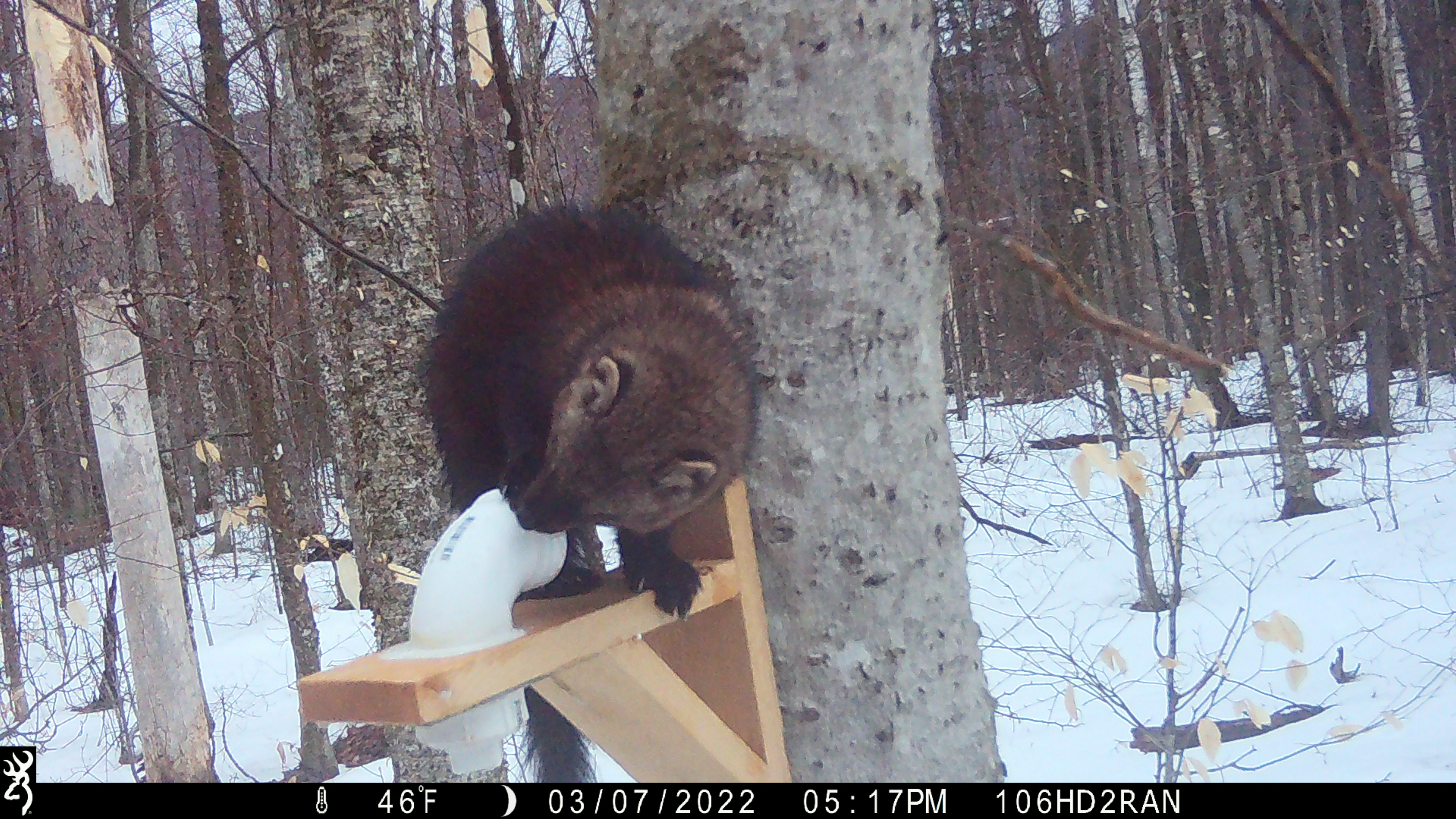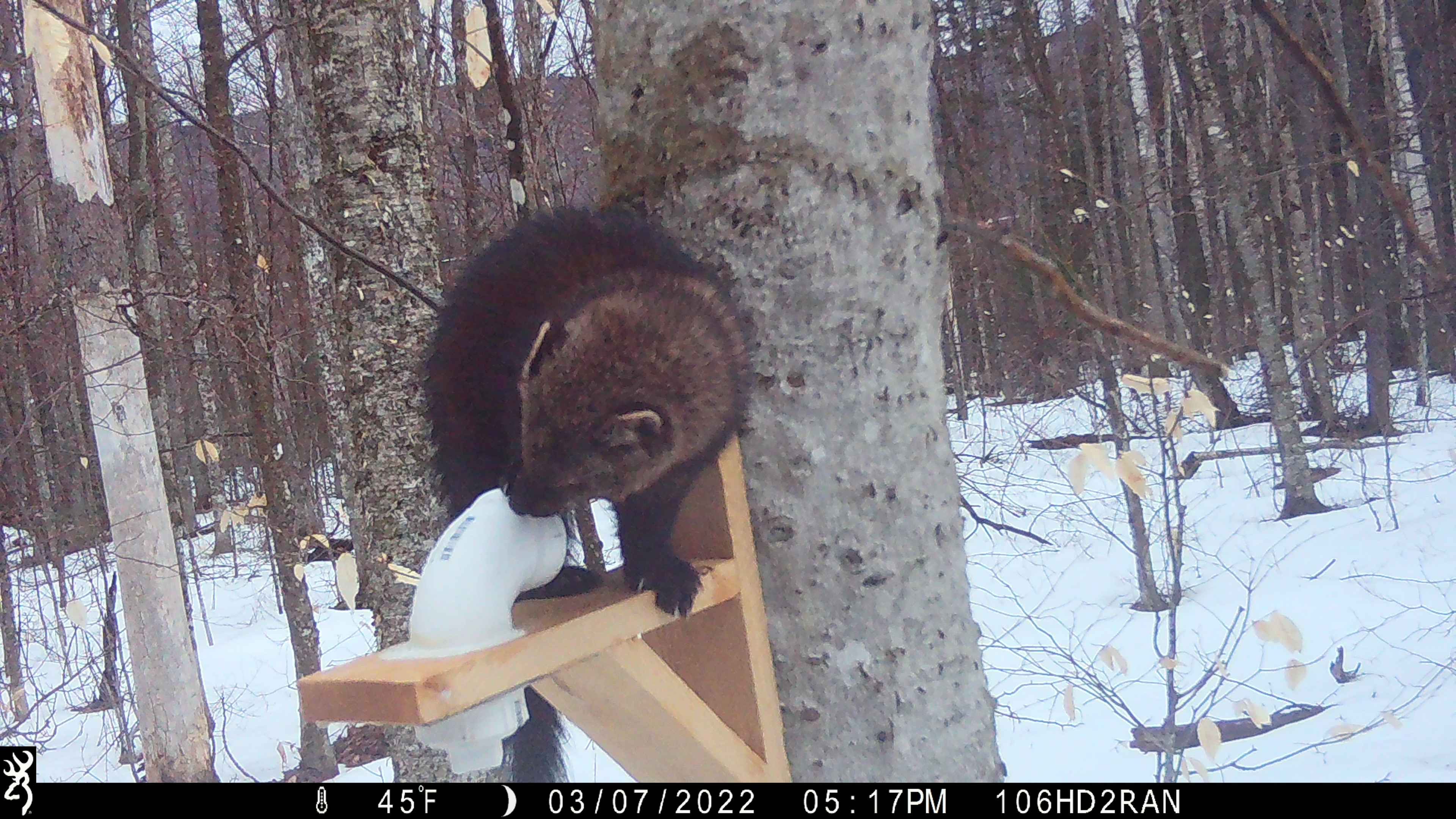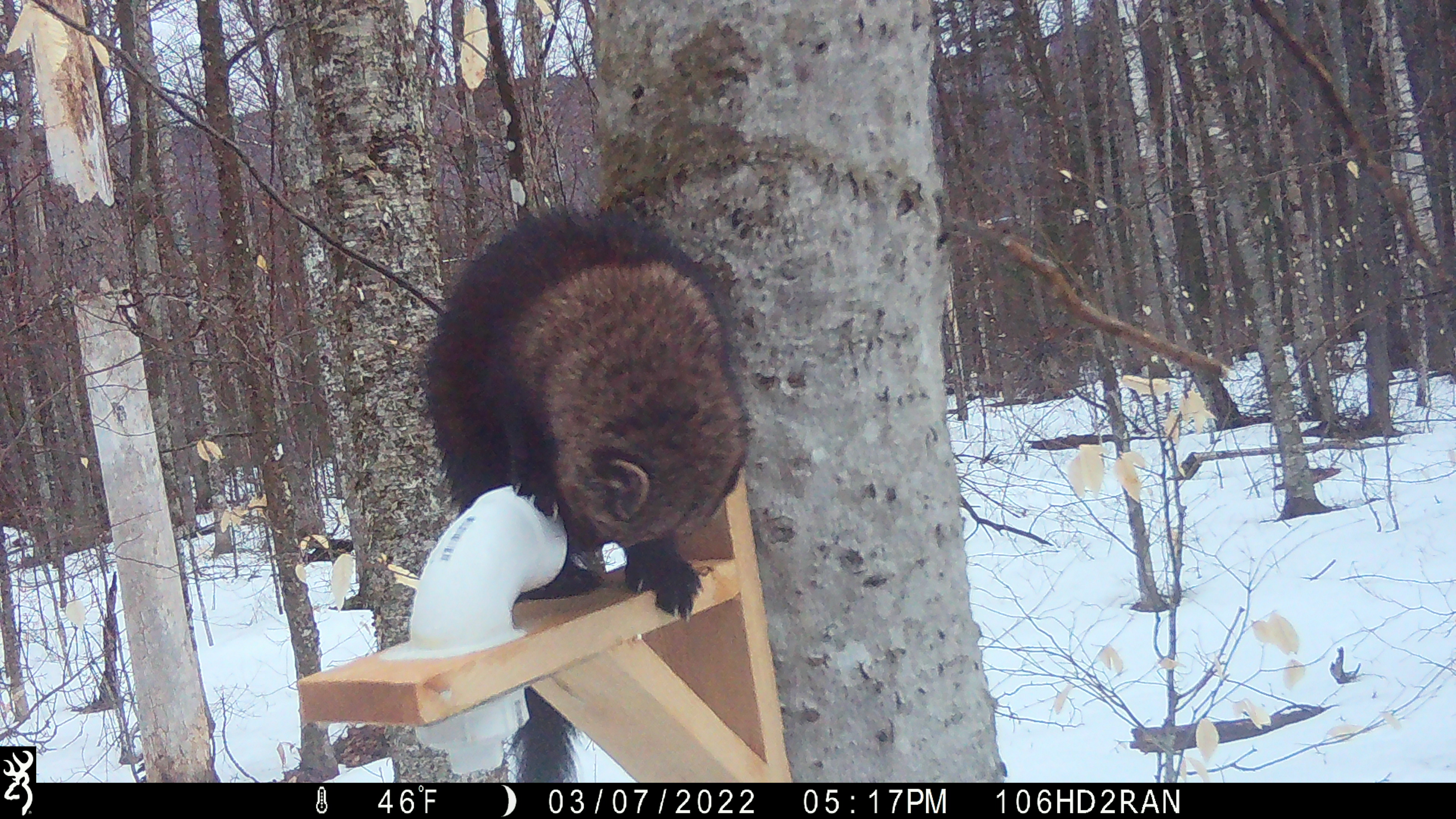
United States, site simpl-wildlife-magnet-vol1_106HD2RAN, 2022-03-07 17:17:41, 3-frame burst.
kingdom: Animalia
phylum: Chordata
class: Mammalia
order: Carnivora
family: Mustelidae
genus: Pekania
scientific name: Pekania pennanti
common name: fisher